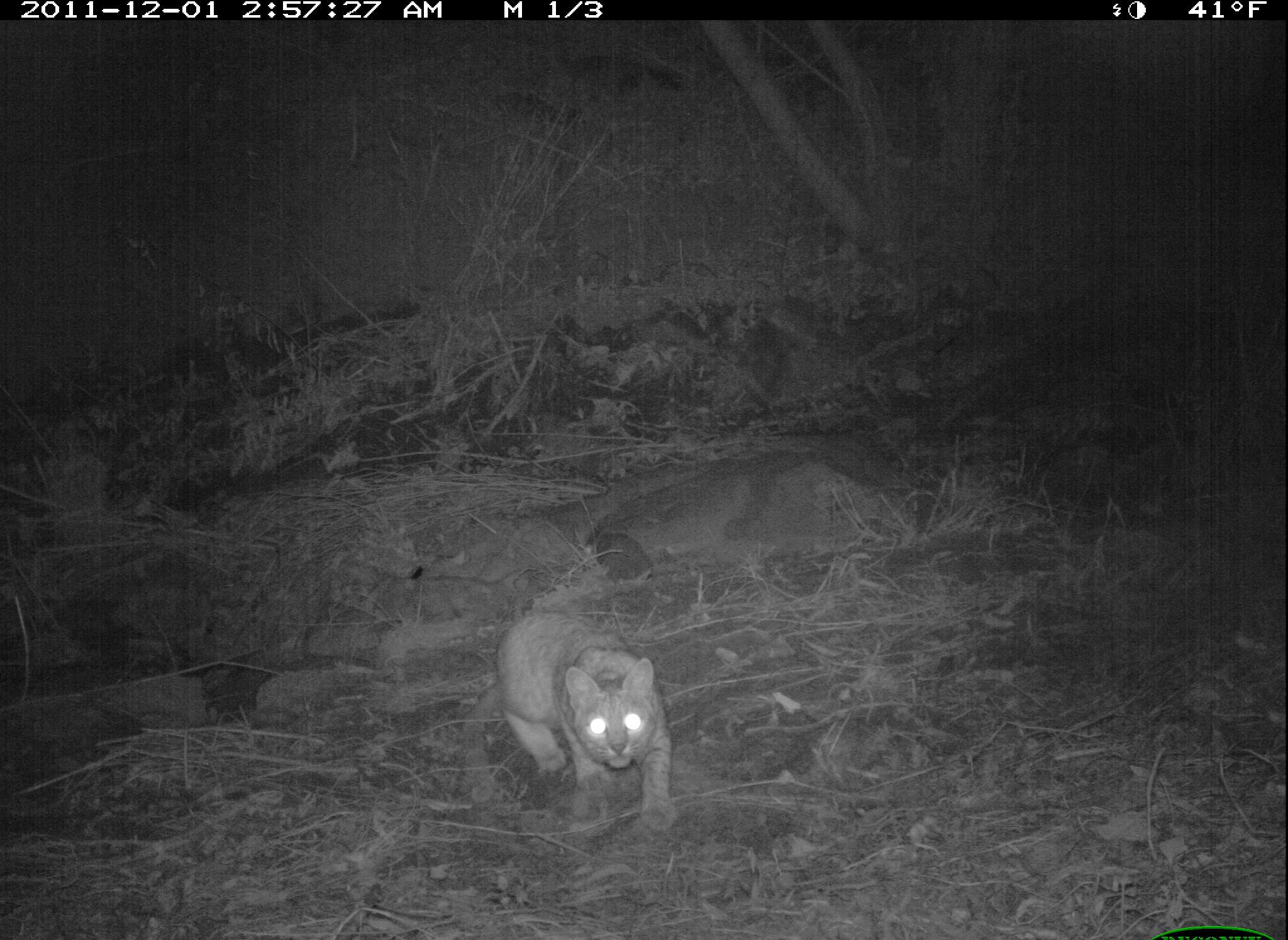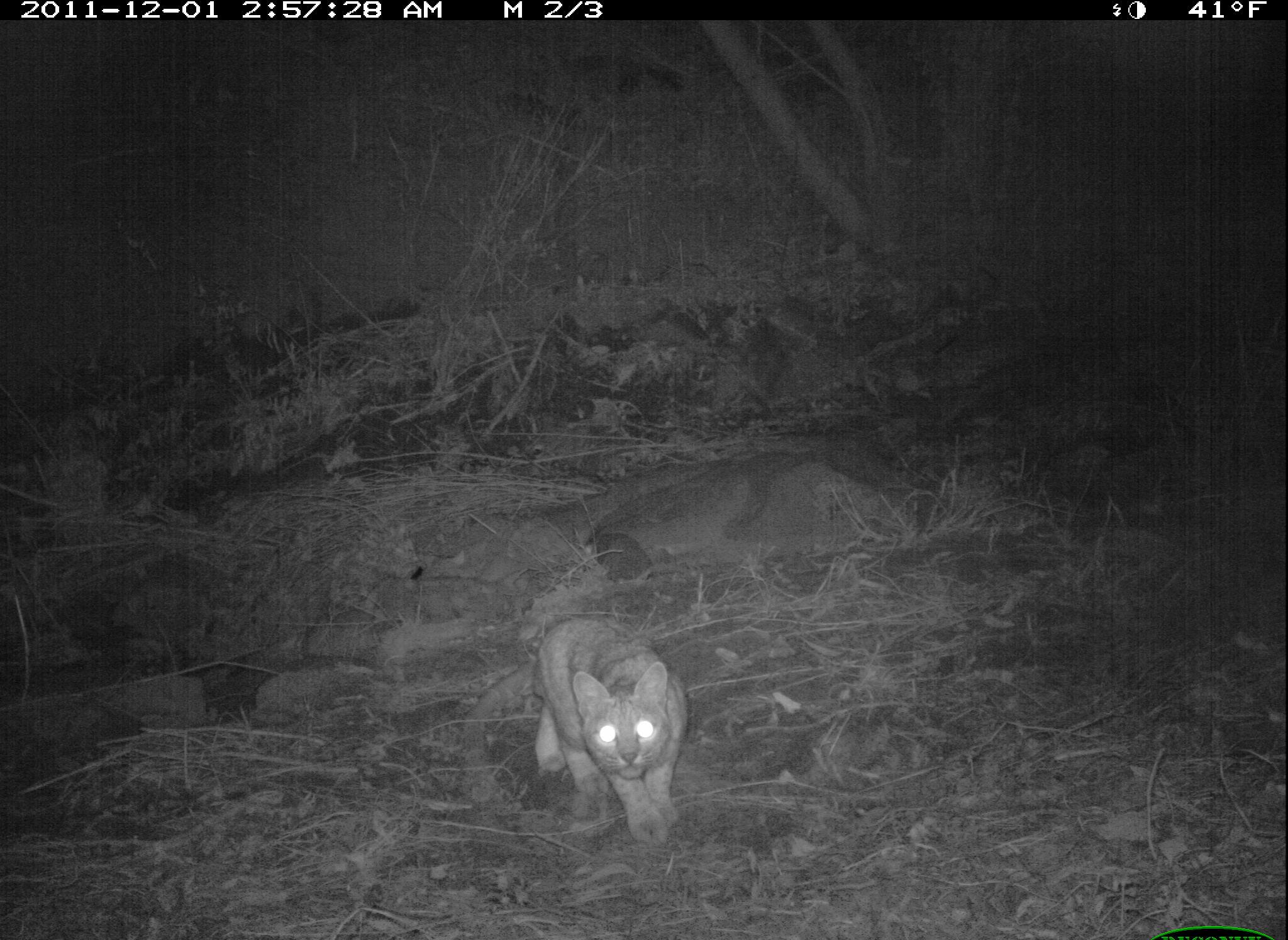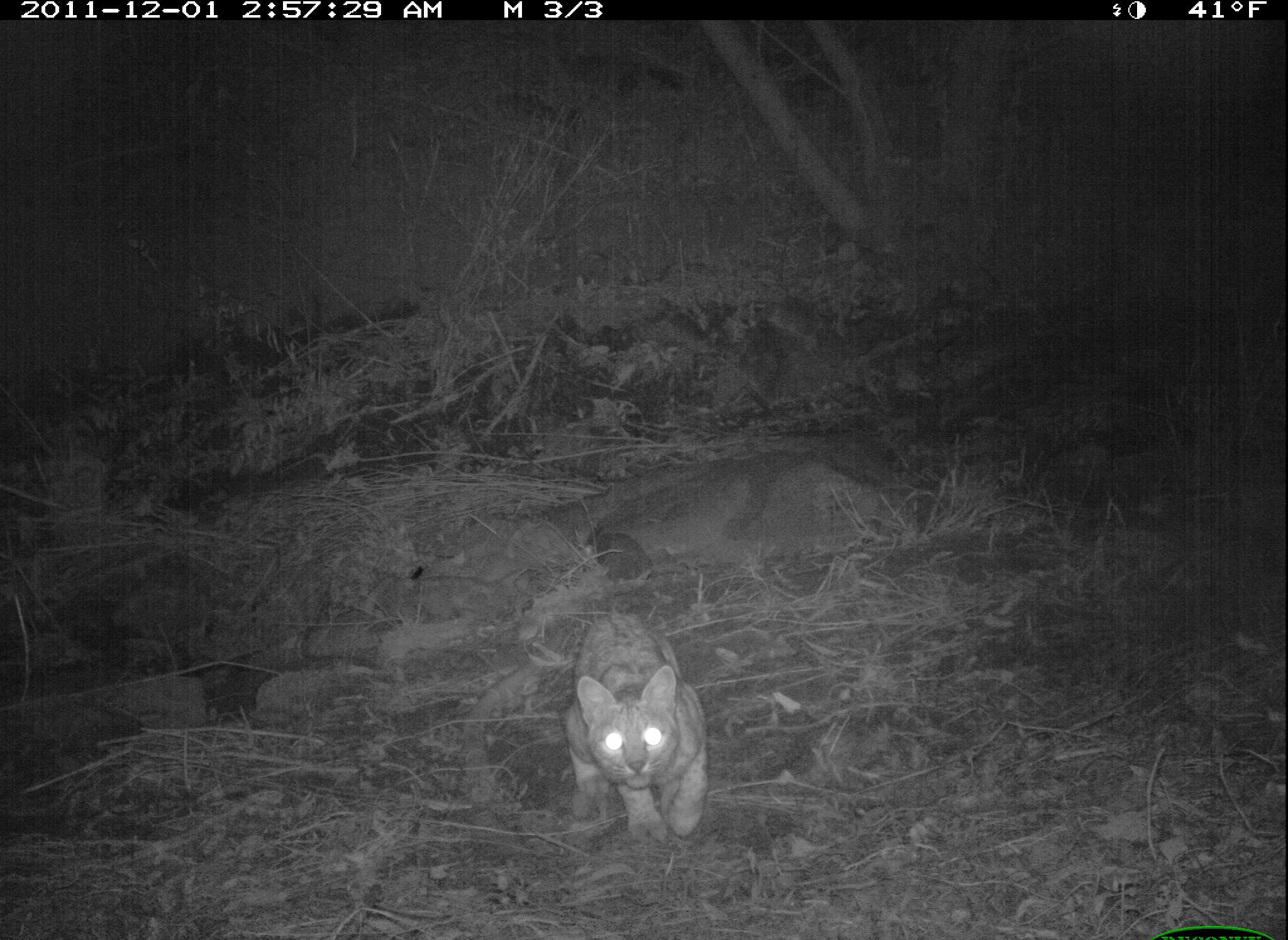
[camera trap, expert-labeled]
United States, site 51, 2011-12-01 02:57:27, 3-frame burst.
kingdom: Animalia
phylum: Chordata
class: Mammalia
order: Carnivora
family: Felidae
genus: Lynx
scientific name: Lynx rufus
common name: bobcat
Bobcat (Lynx rufus).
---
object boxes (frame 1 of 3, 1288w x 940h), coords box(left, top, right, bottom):
bobcat: box(485, 586, 700, 850)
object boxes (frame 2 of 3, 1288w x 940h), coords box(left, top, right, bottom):
bobcat: box(525, 612, 691, 844)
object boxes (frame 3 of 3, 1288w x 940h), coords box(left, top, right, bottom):
bobcat: box(552, 601, 721, 863)